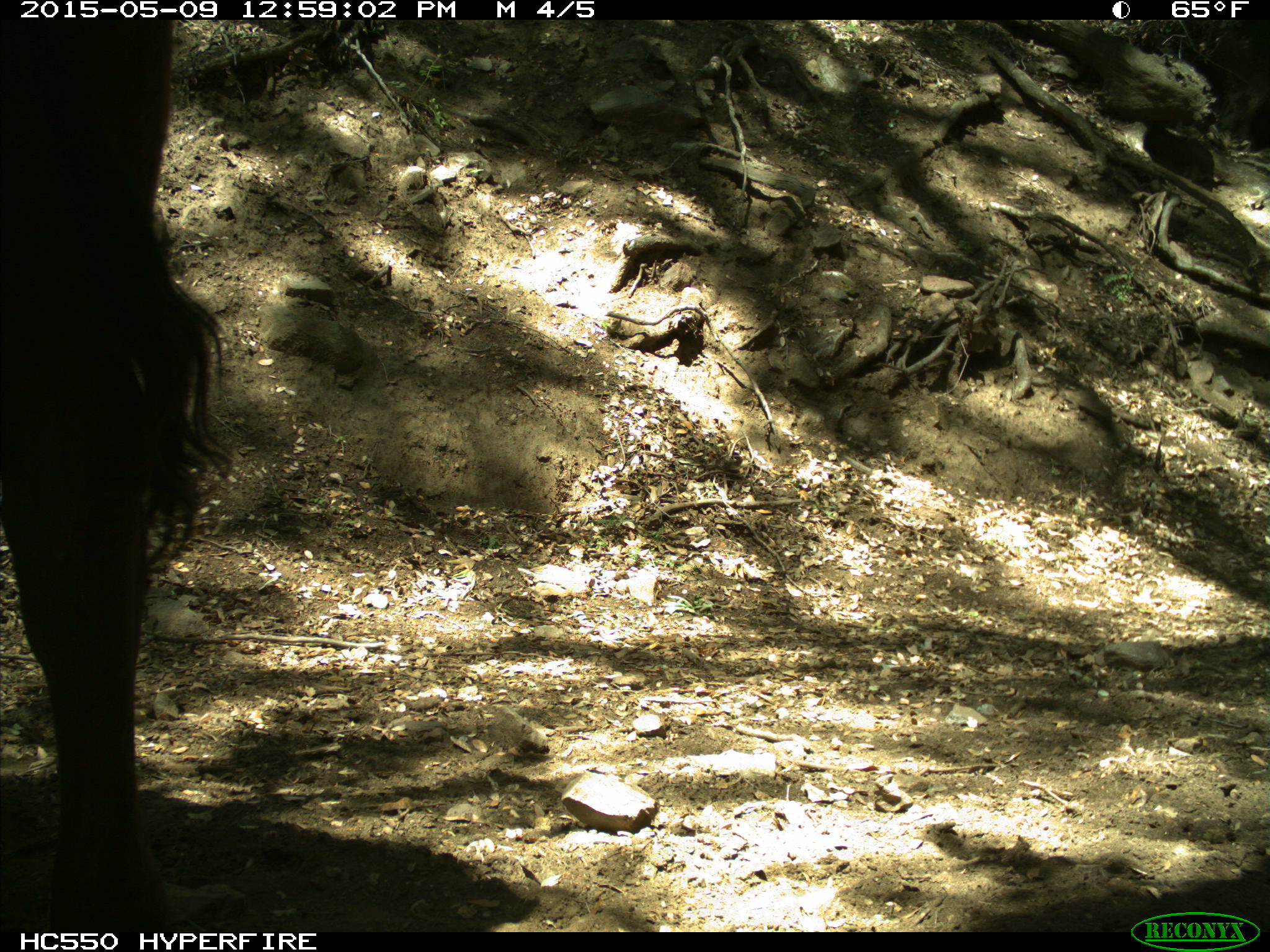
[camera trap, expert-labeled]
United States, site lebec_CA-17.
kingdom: Animalia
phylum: Chordata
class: Mammalia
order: Artiodactyla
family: Bovidae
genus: Bos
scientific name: Bos taurus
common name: domestic cow